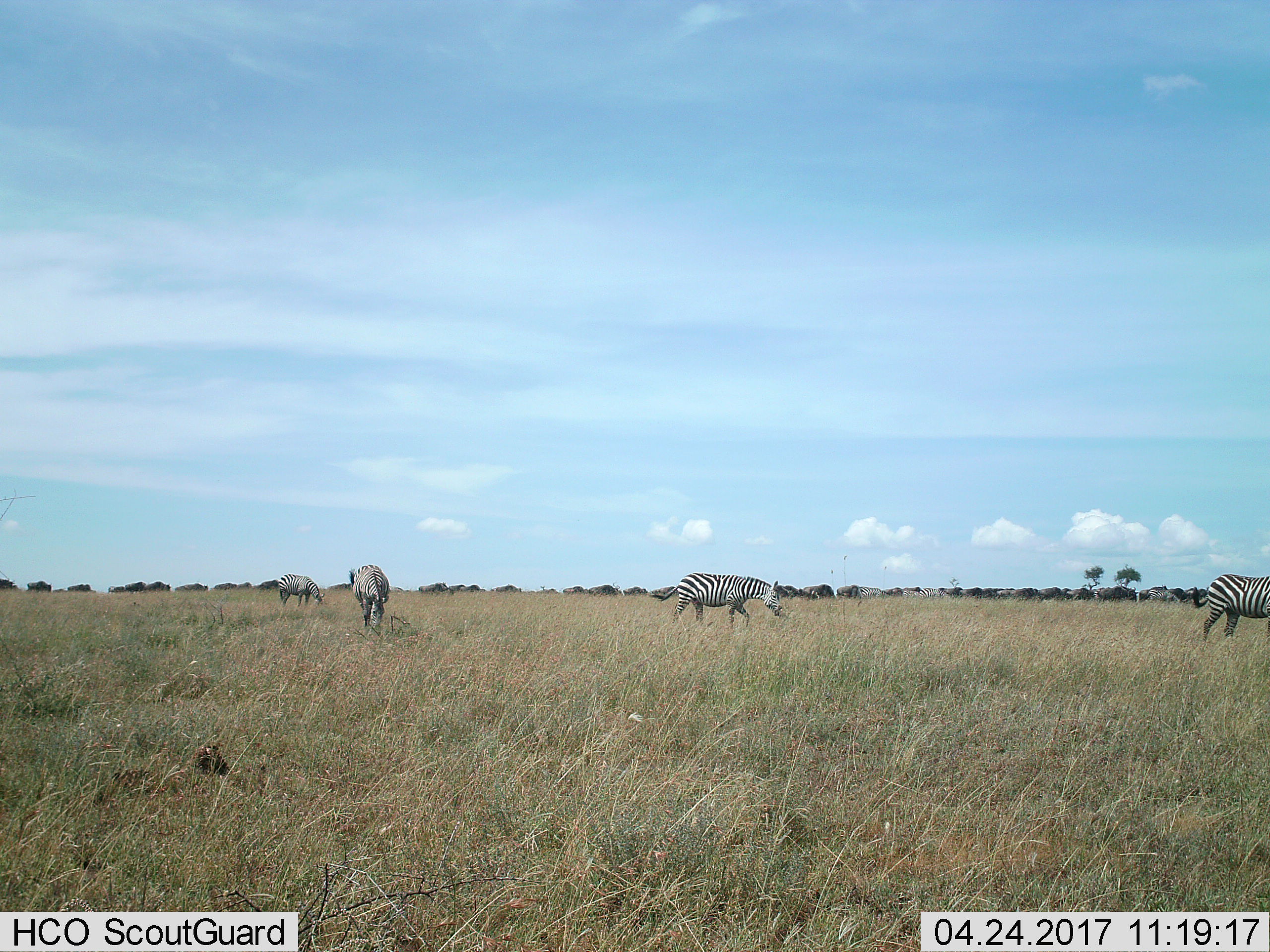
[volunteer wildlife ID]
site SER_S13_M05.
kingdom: Animalia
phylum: Chordata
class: Mammalia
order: Perissodactyla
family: Equidae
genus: Equus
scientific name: Equus quagga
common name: plains zebra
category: zebraplains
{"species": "zebraplains (plains zebra) (Equus quagga)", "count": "9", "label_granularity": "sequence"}